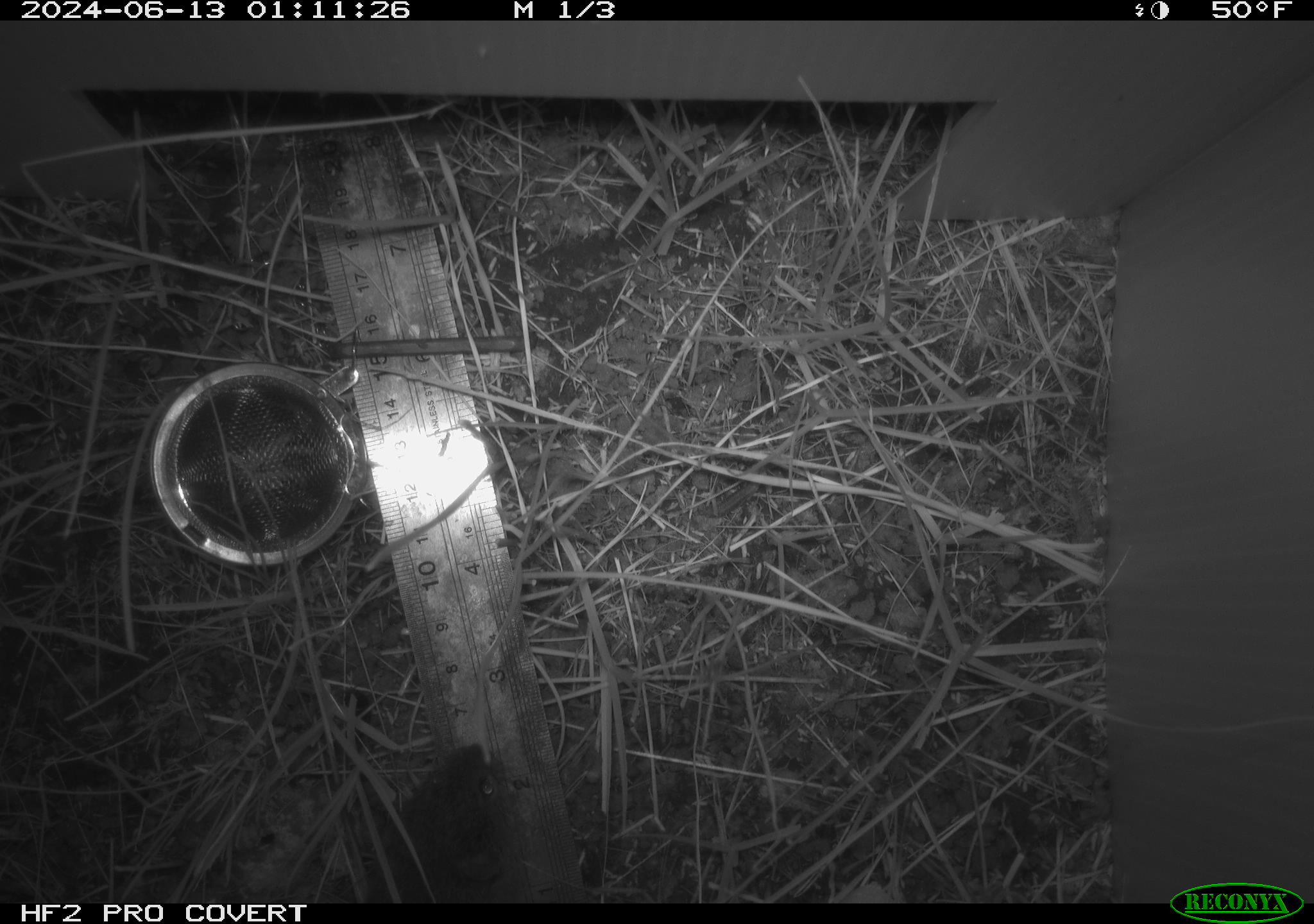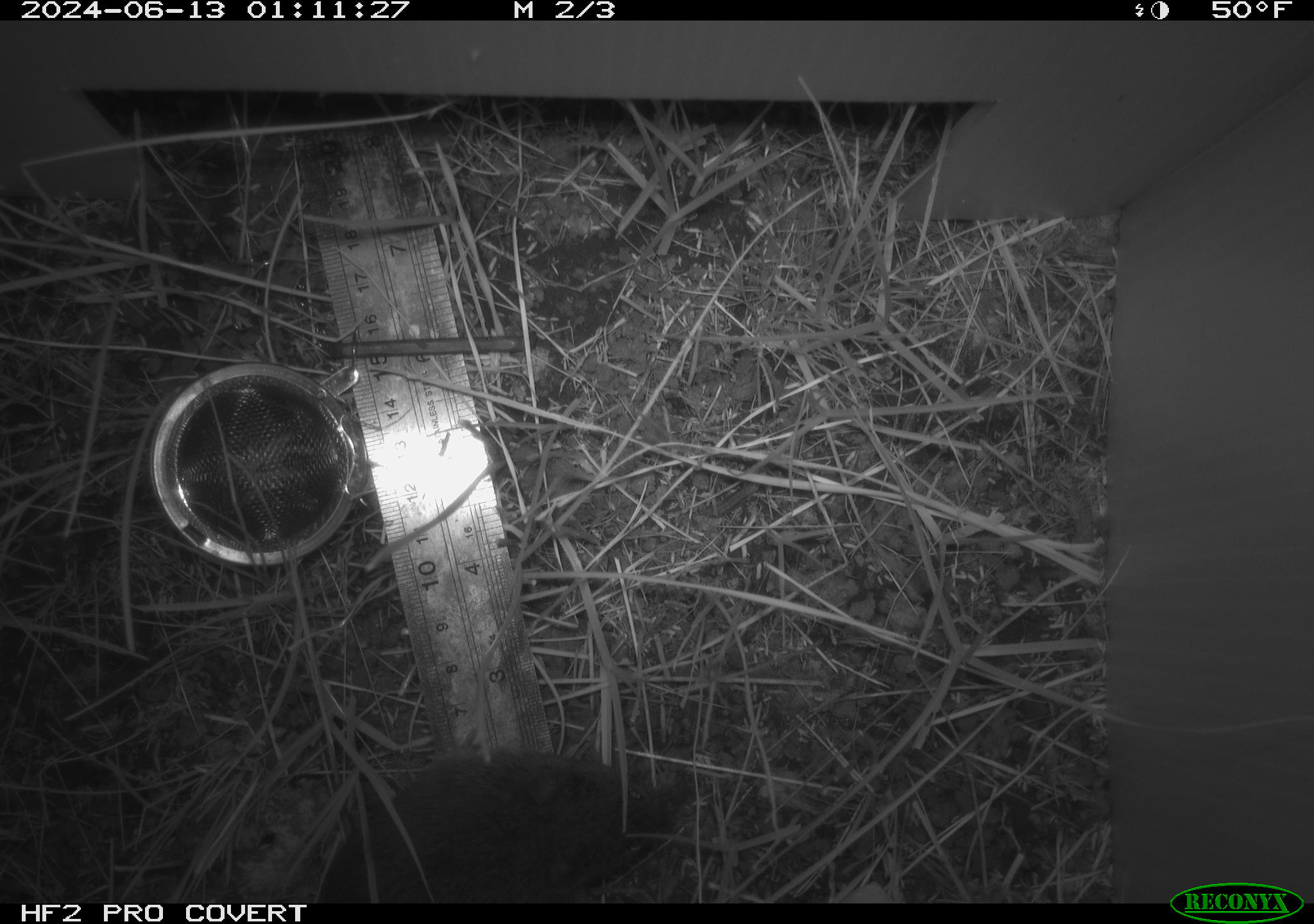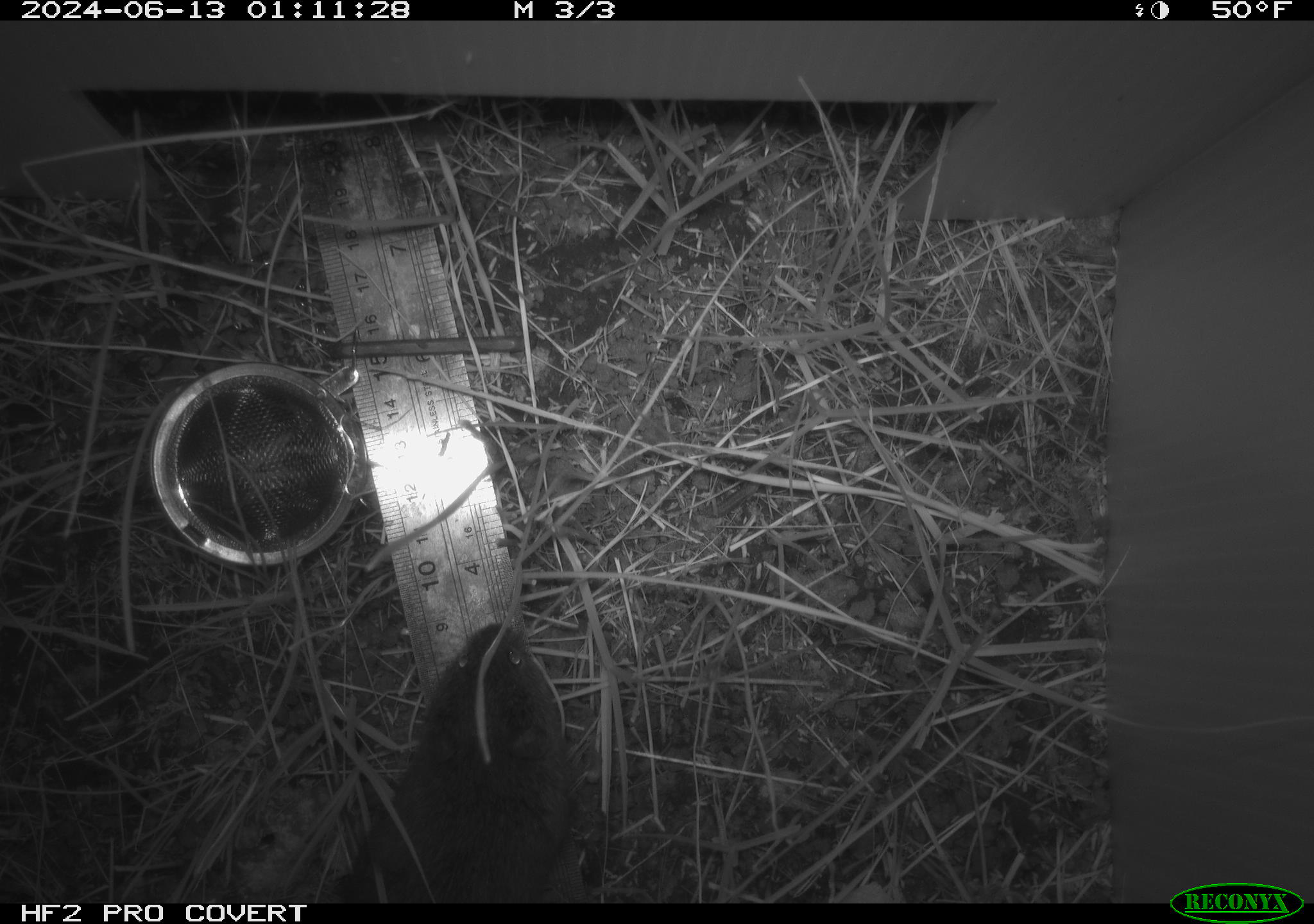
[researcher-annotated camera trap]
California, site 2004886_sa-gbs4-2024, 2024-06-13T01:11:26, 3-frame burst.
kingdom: Animalia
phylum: Chordata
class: Mammalia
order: Rodentia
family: Cricetidae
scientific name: Arvicolinae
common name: voles, lemmings, and muskrats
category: arvicolinae subfamily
Arvicolinae subfamily (voles, lemmings, and muskrats) (Arvicolinae).